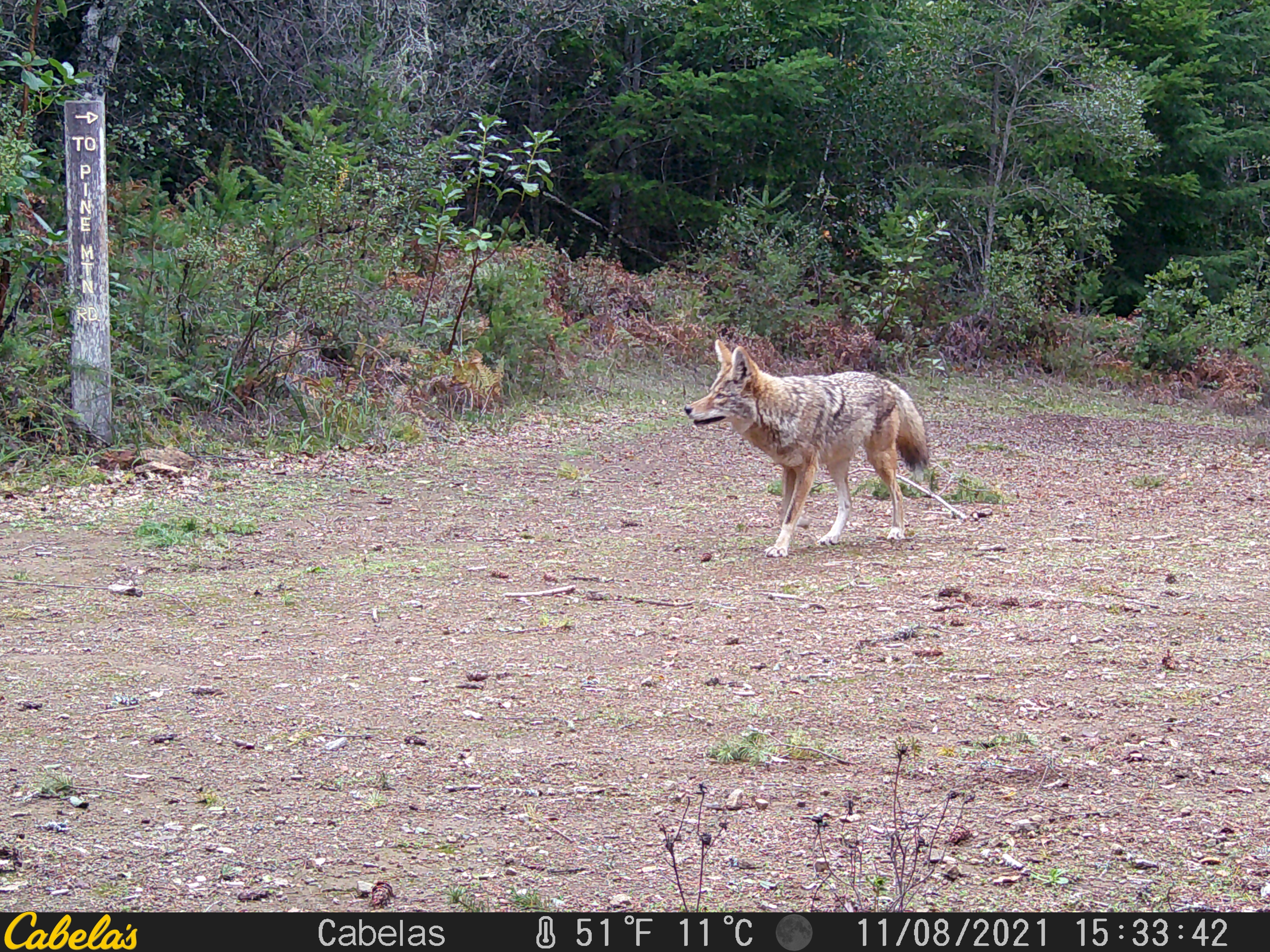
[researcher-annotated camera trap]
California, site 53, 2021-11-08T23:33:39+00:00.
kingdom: Animalia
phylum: Chordata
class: Mammalia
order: Carnivora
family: Canidae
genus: Vulpes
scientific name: Vulpes vulpes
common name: red fox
Red fox (Vulpes vulpes).